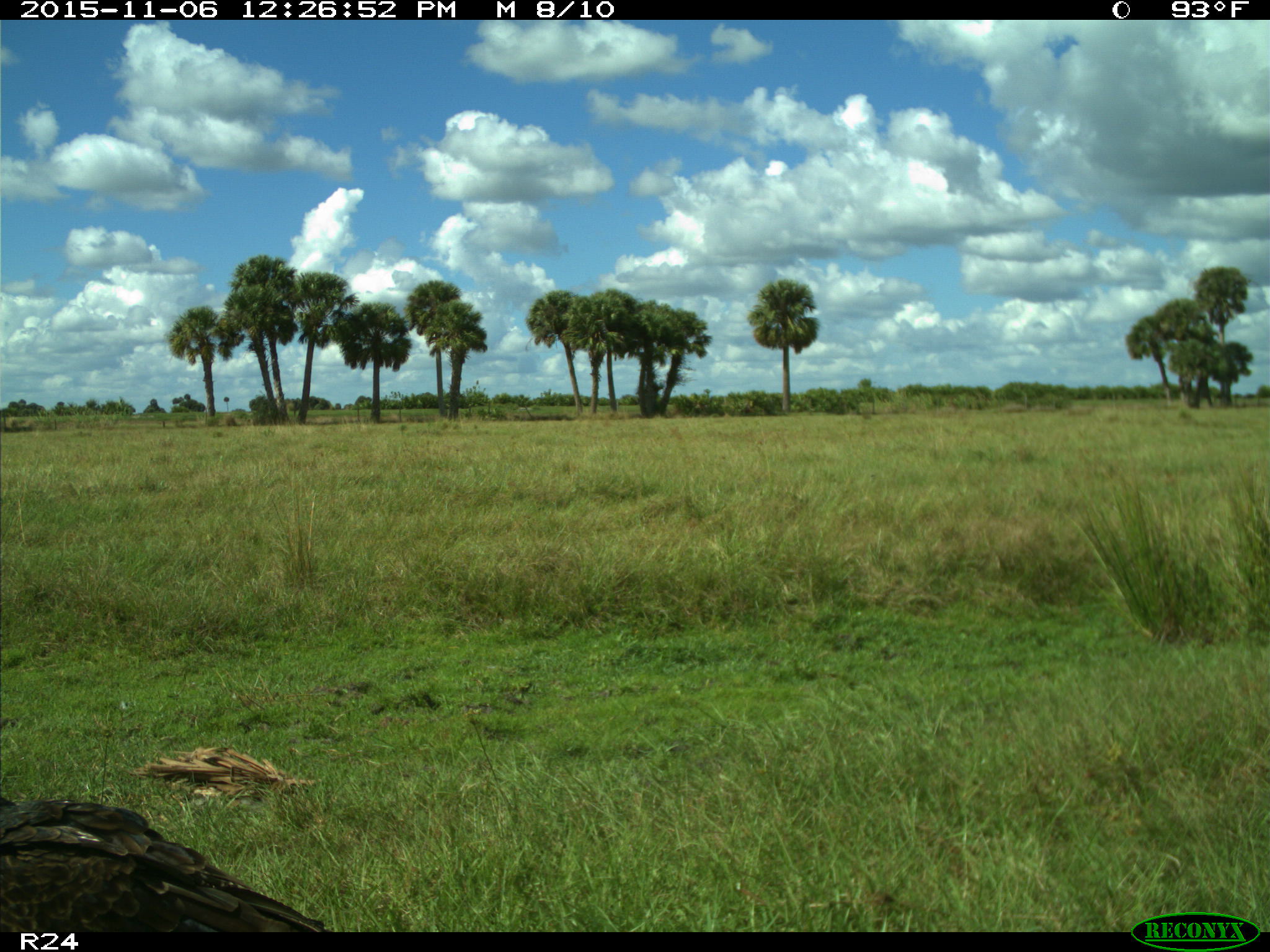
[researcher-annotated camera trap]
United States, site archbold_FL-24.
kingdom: Animalia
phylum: Chordata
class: Aves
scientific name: Aves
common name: birds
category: unidentified bird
Unidentified bird (birds) (Aves).